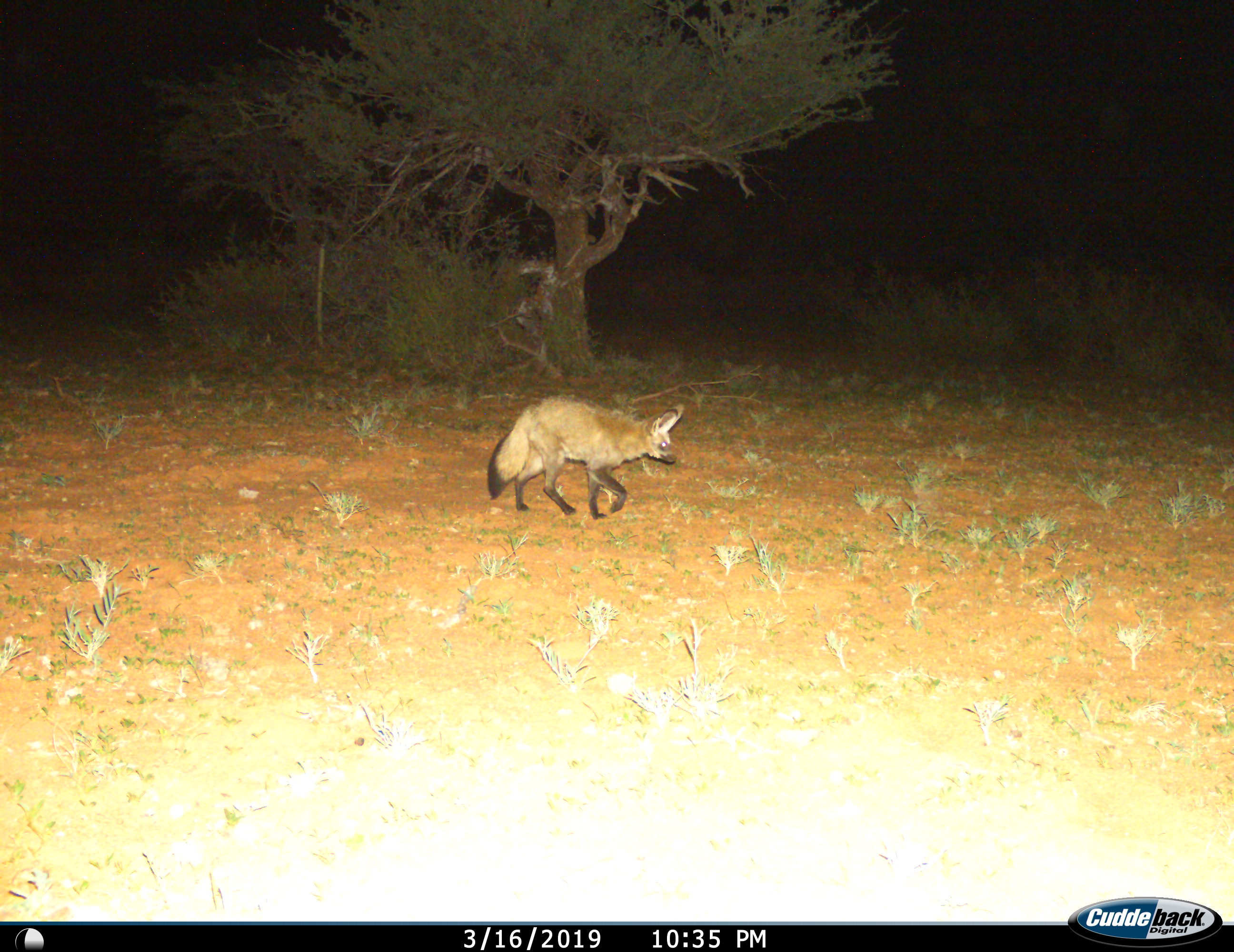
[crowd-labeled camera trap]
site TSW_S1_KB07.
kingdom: Animalia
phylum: Chordata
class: Mammalia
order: Carnivora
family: Canidae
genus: Otocyon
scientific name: Otocyon megalotis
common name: bat-eared fox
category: foxbateared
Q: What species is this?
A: Foxbateared (bat-eared fox) (Otocyon megalotis).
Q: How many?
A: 1.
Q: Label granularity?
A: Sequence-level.